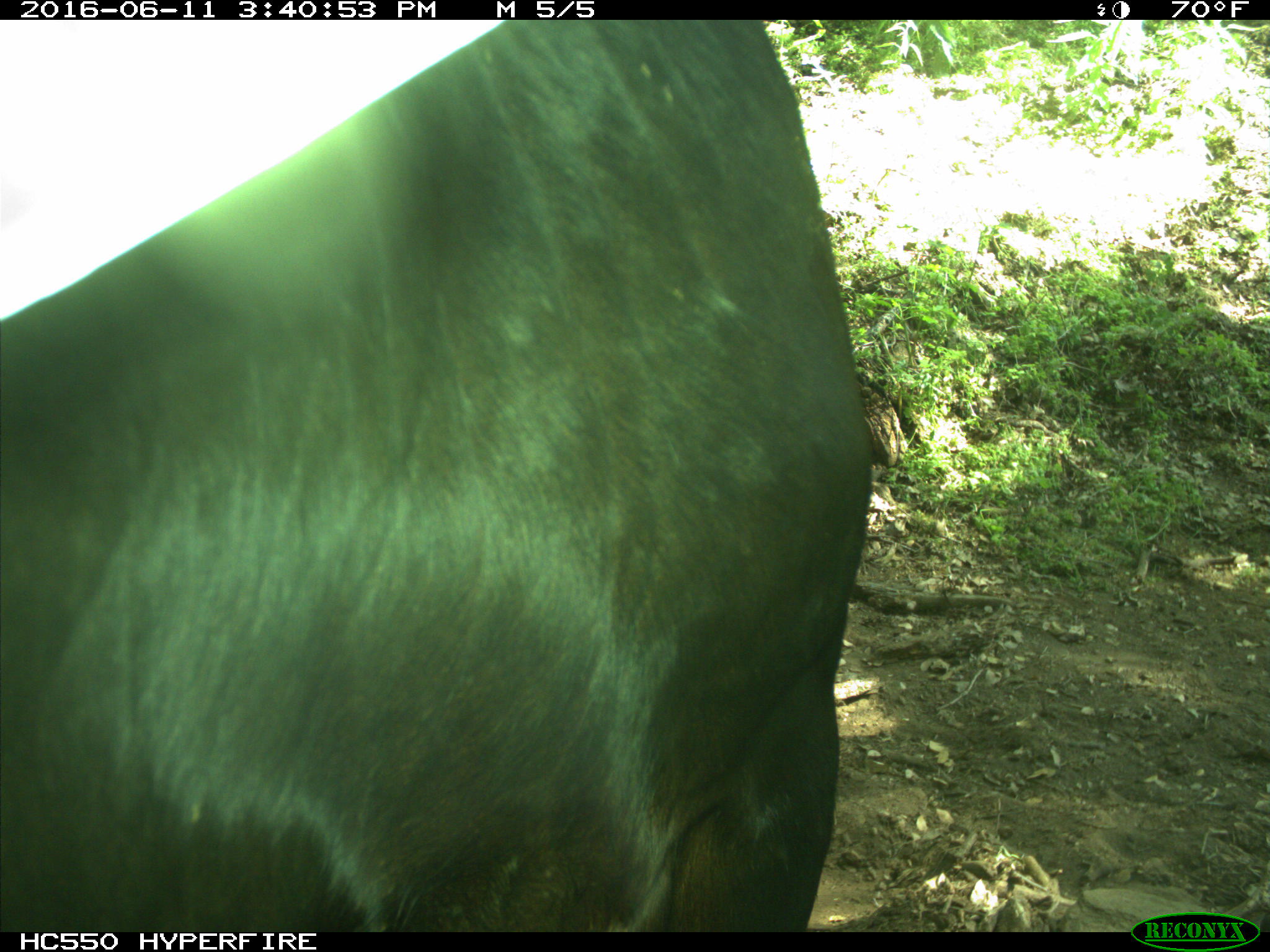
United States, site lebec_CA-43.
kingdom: Animalia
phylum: Chordata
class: Mammalia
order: Artiodactyla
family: Bovidae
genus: Bos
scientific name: Bos taurus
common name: domestic cow